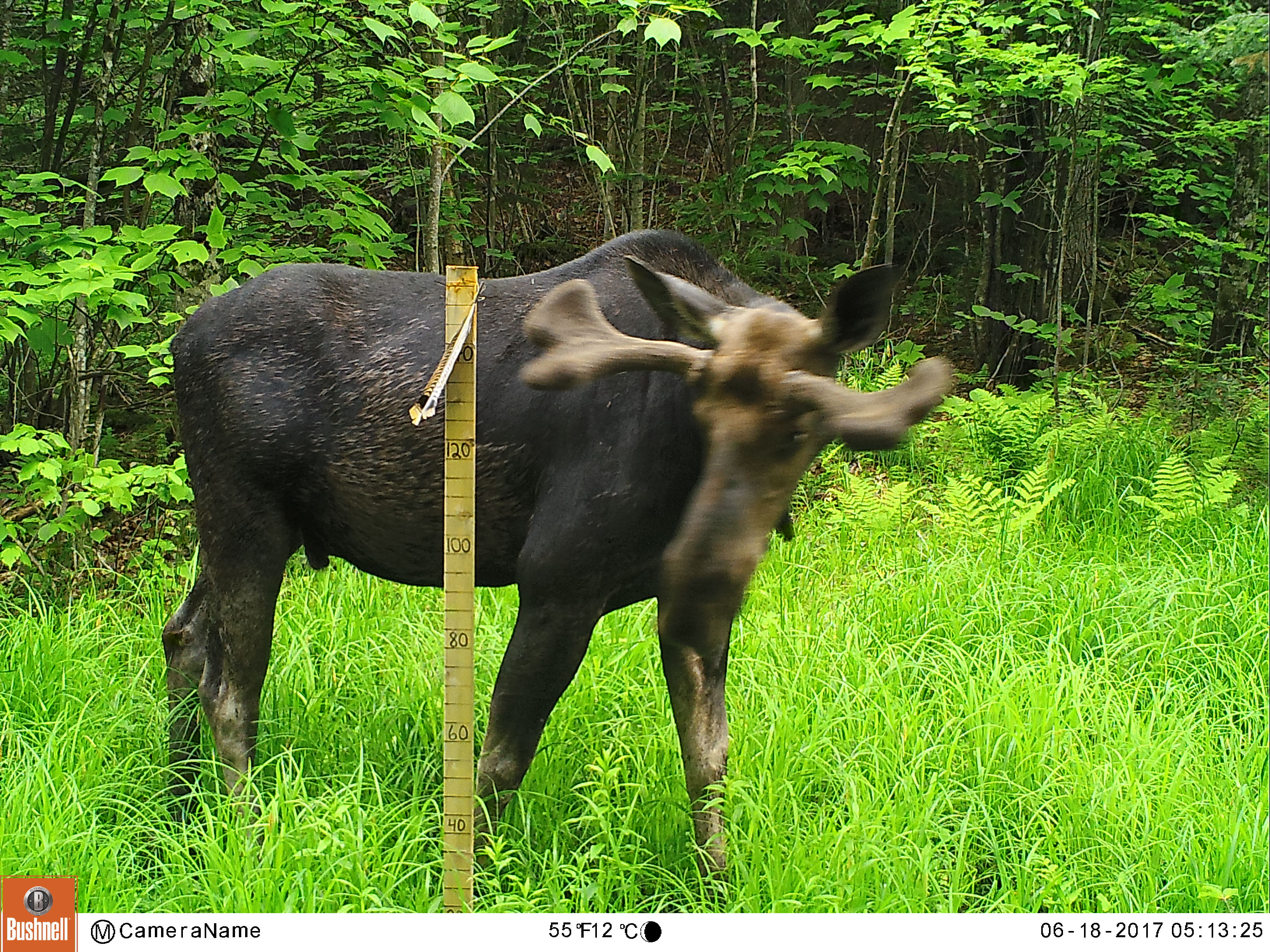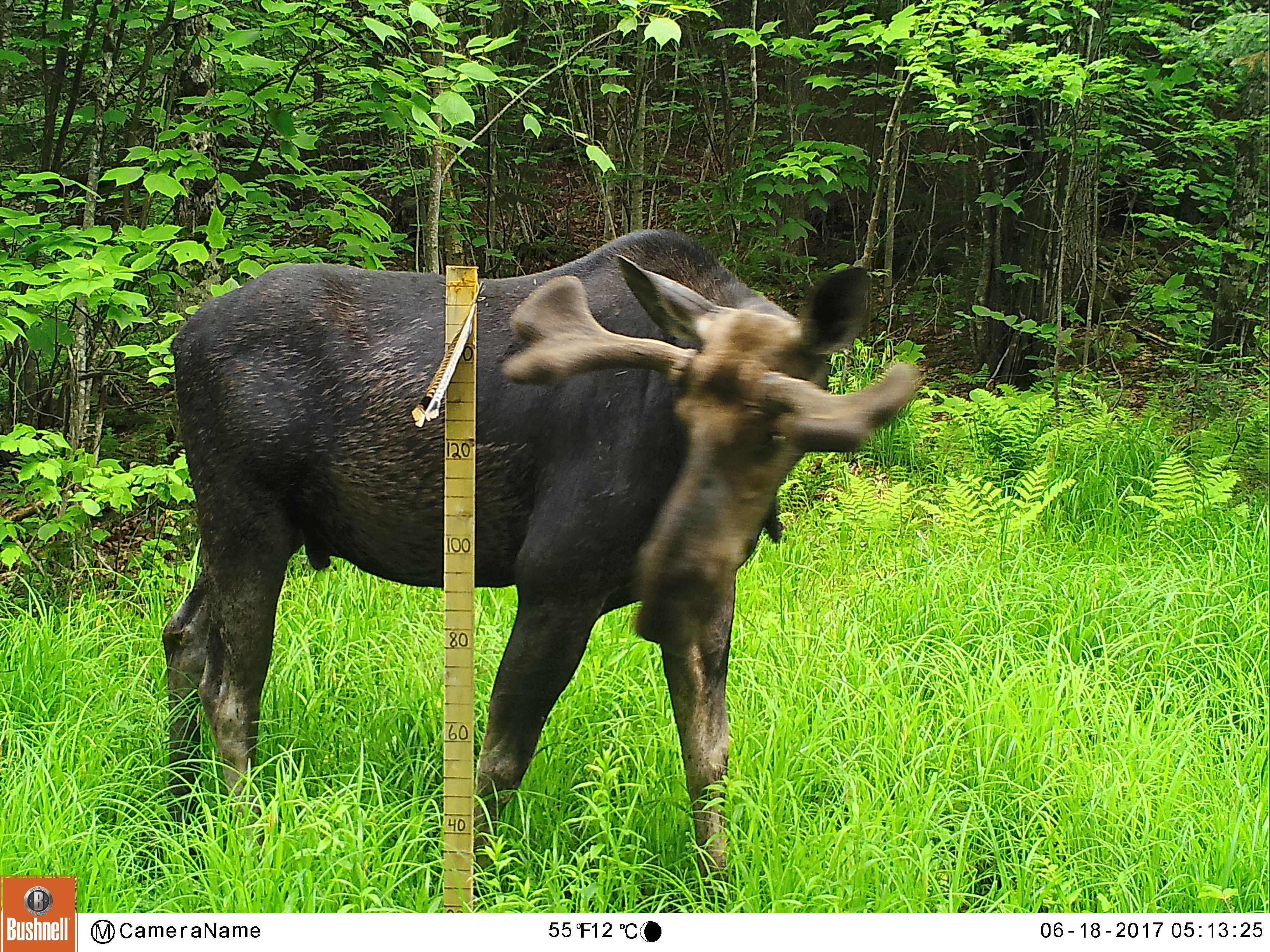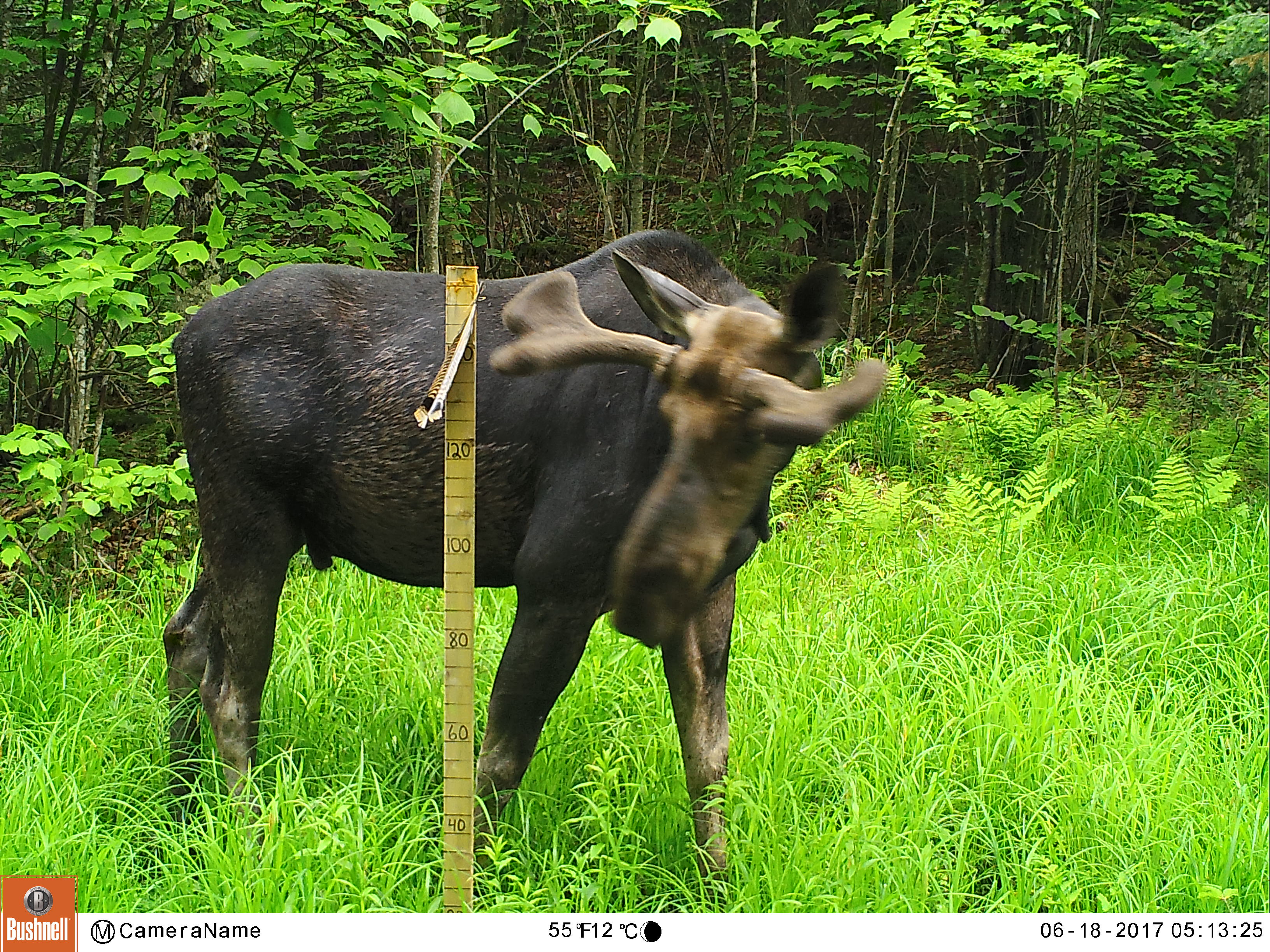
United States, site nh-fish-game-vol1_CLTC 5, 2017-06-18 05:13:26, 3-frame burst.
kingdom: Animalia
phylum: Chordata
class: Mammalia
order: Artiodactyla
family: Cervidae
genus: Alces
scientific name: Alces alces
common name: moose